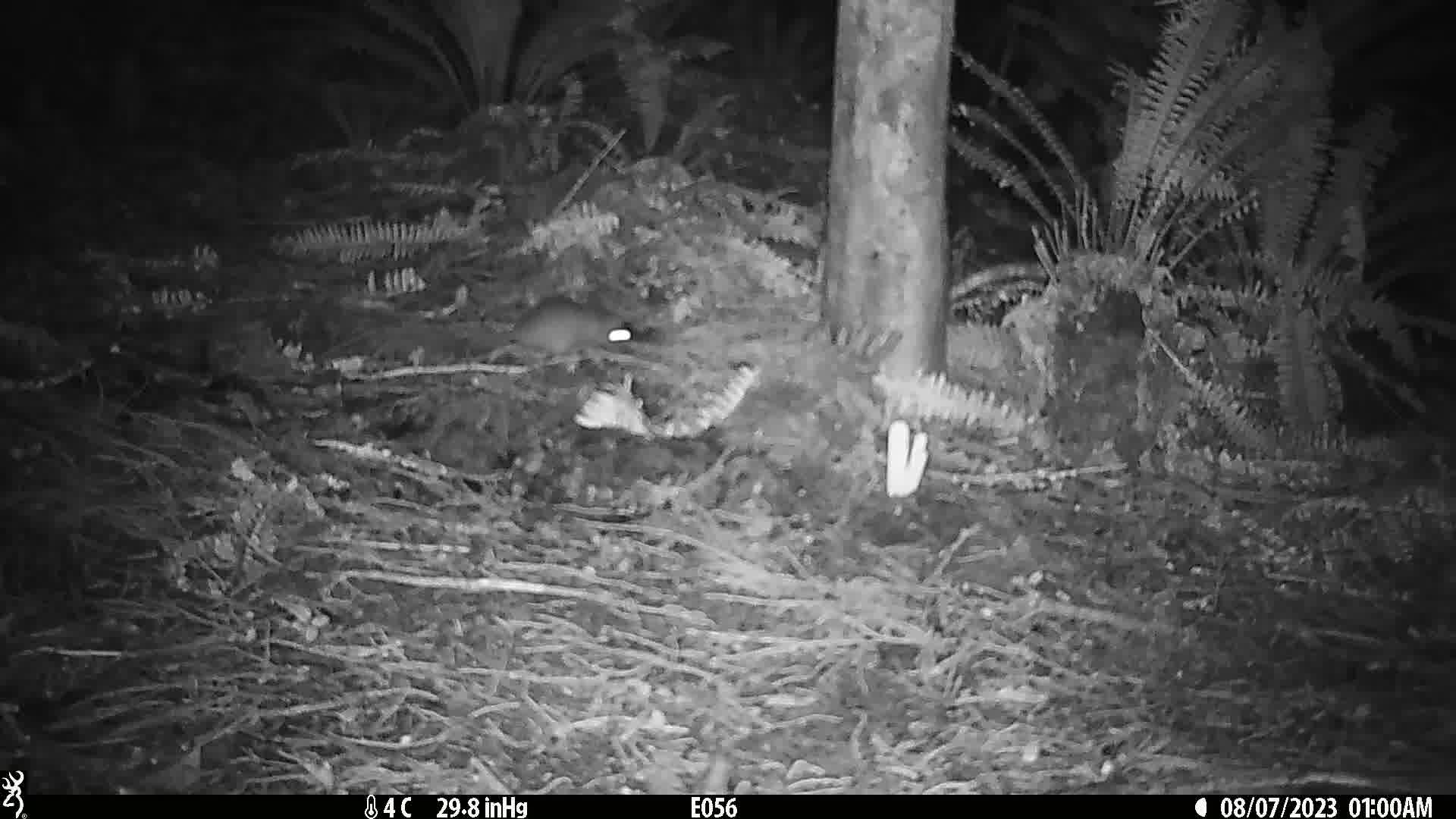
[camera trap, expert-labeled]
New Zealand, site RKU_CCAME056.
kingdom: Animalia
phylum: Chordata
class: Mammalia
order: Rodentia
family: Muridae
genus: Rattus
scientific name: Rattus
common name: rat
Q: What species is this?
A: Rat (Rattus).